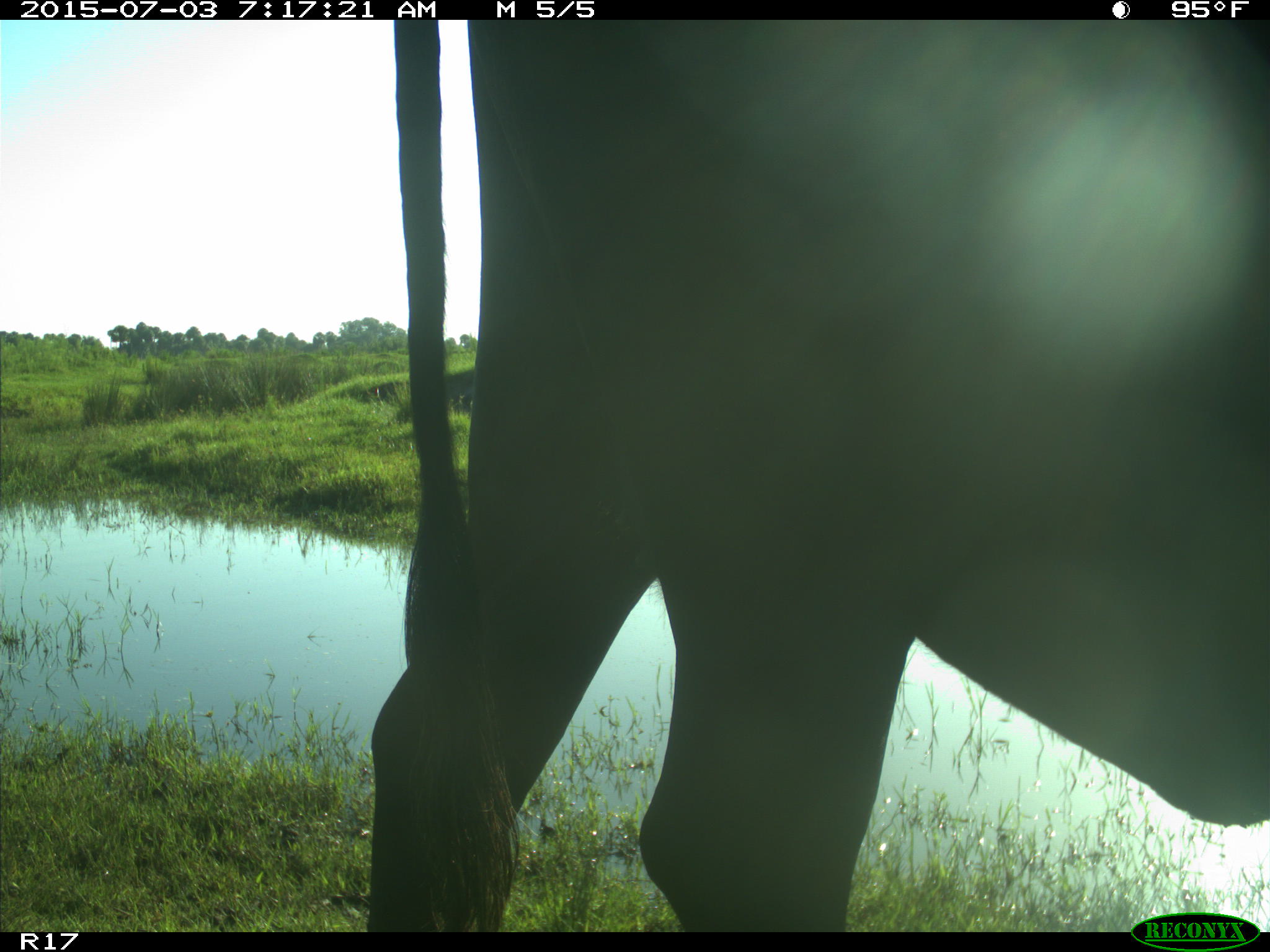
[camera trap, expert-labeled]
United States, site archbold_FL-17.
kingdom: Animalia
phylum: Chordata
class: Mammalia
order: Artiodactyla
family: Bovidae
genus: Bos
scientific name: Bos taurus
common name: domestic cow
Bos taurus (domestic cow).